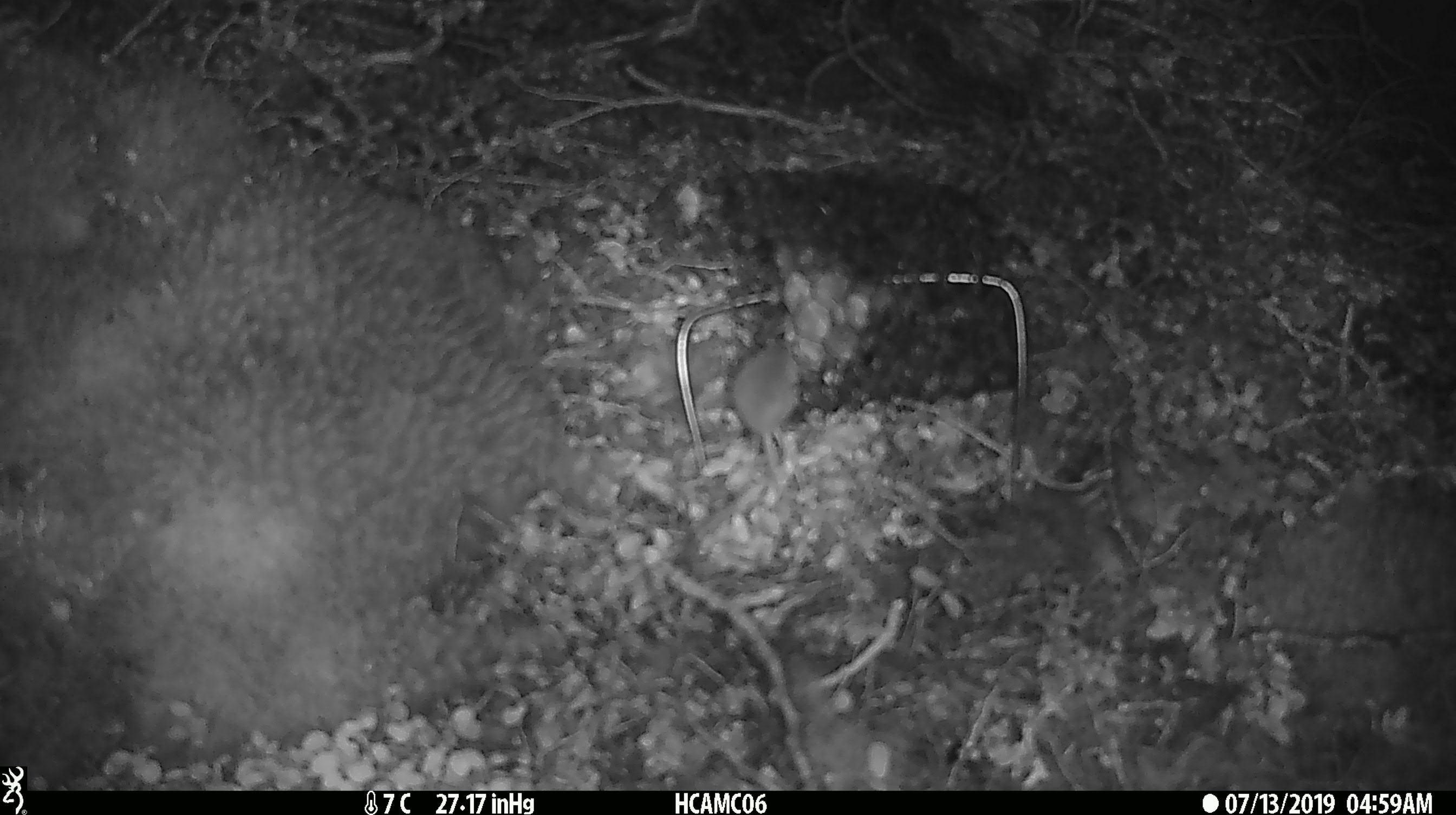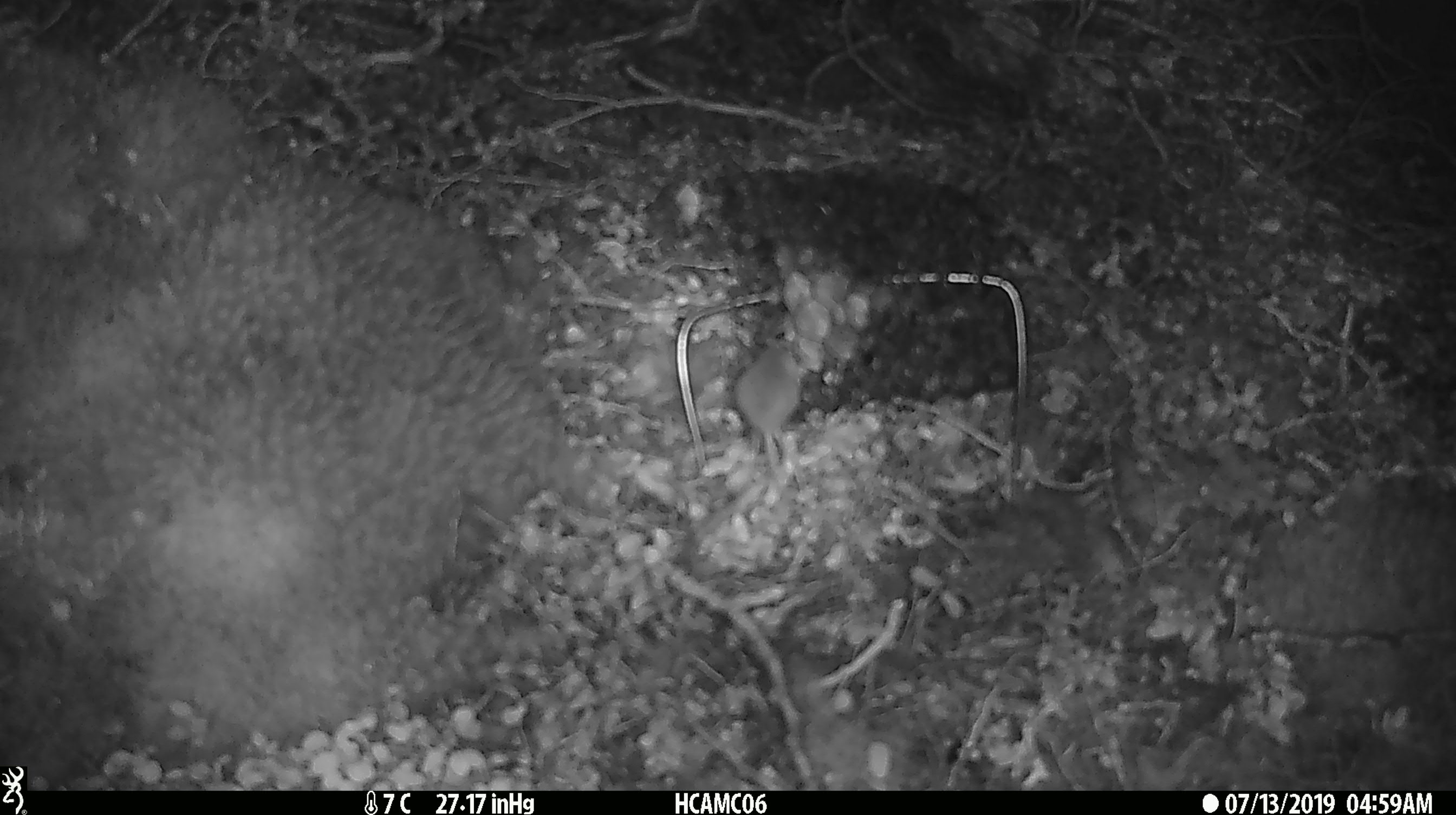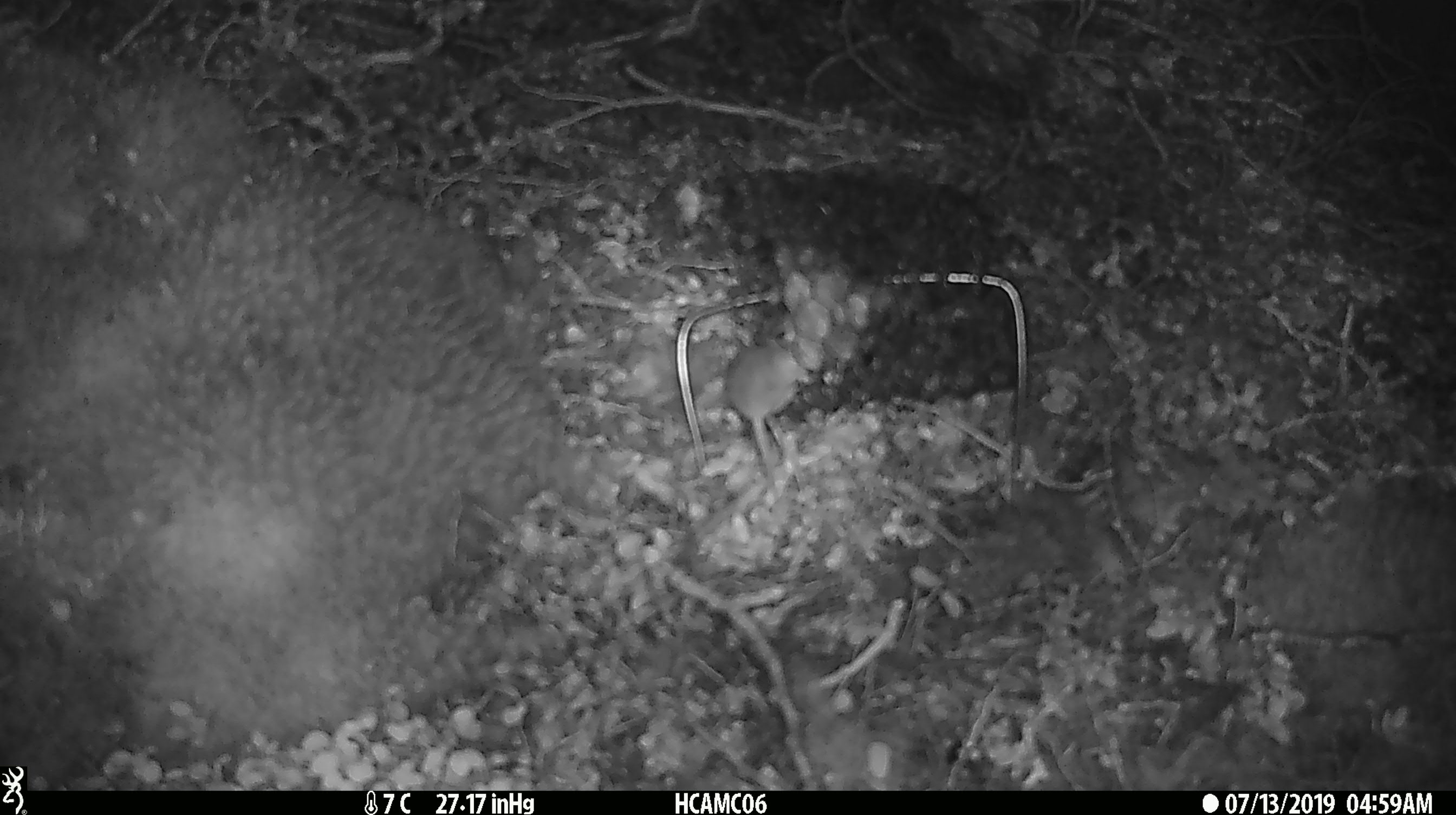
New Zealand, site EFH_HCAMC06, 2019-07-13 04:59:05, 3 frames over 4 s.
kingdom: Animalia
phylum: Chordata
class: Mammalia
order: Rodentia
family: Muridae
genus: Mus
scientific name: Mus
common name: mouse